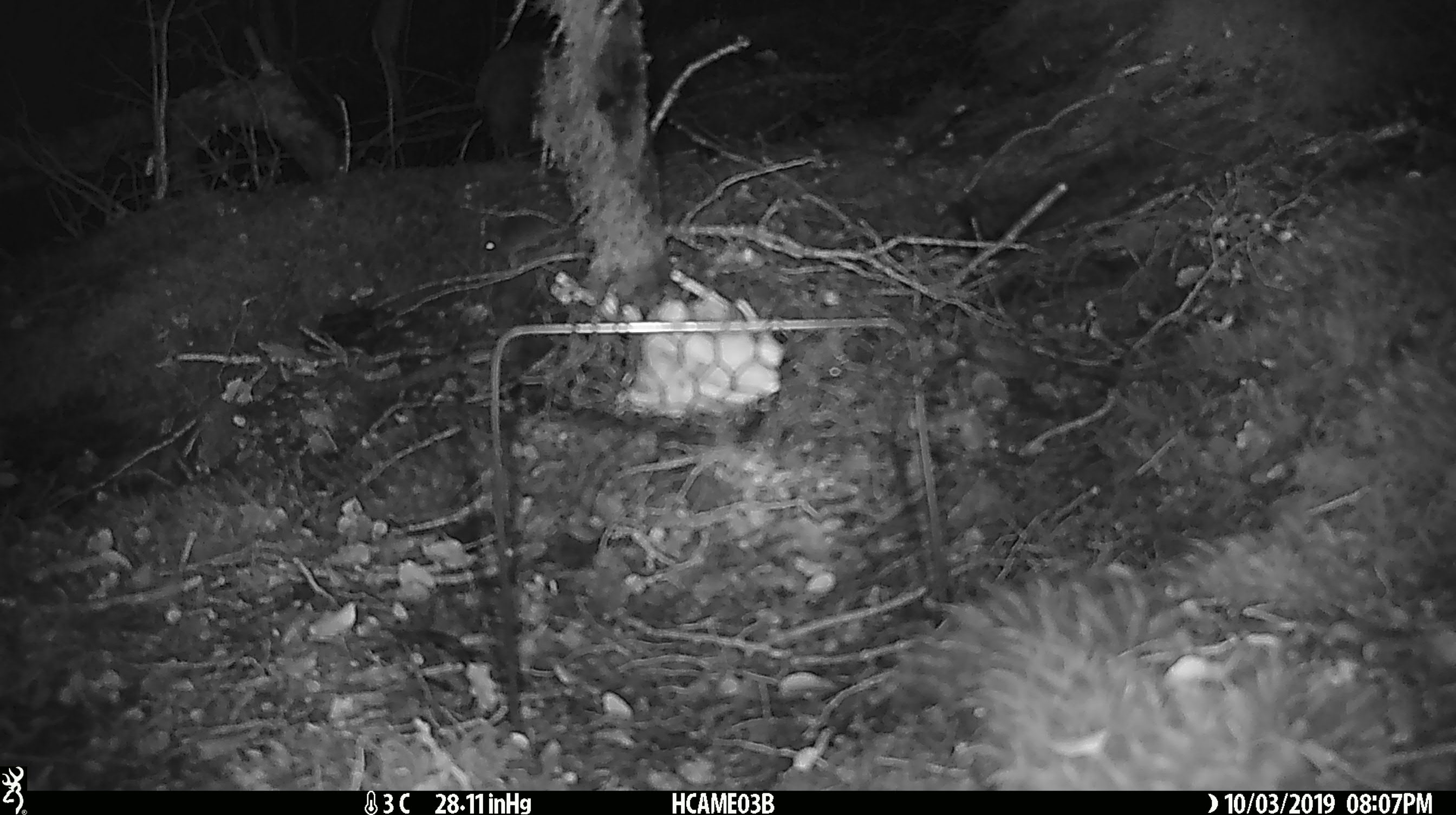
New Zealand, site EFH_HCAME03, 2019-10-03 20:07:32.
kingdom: Animalia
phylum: Chordata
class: Mammalia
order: Rodentia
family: Muridae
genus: Mus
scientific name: Mus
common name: mouse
Mouse (Mus).